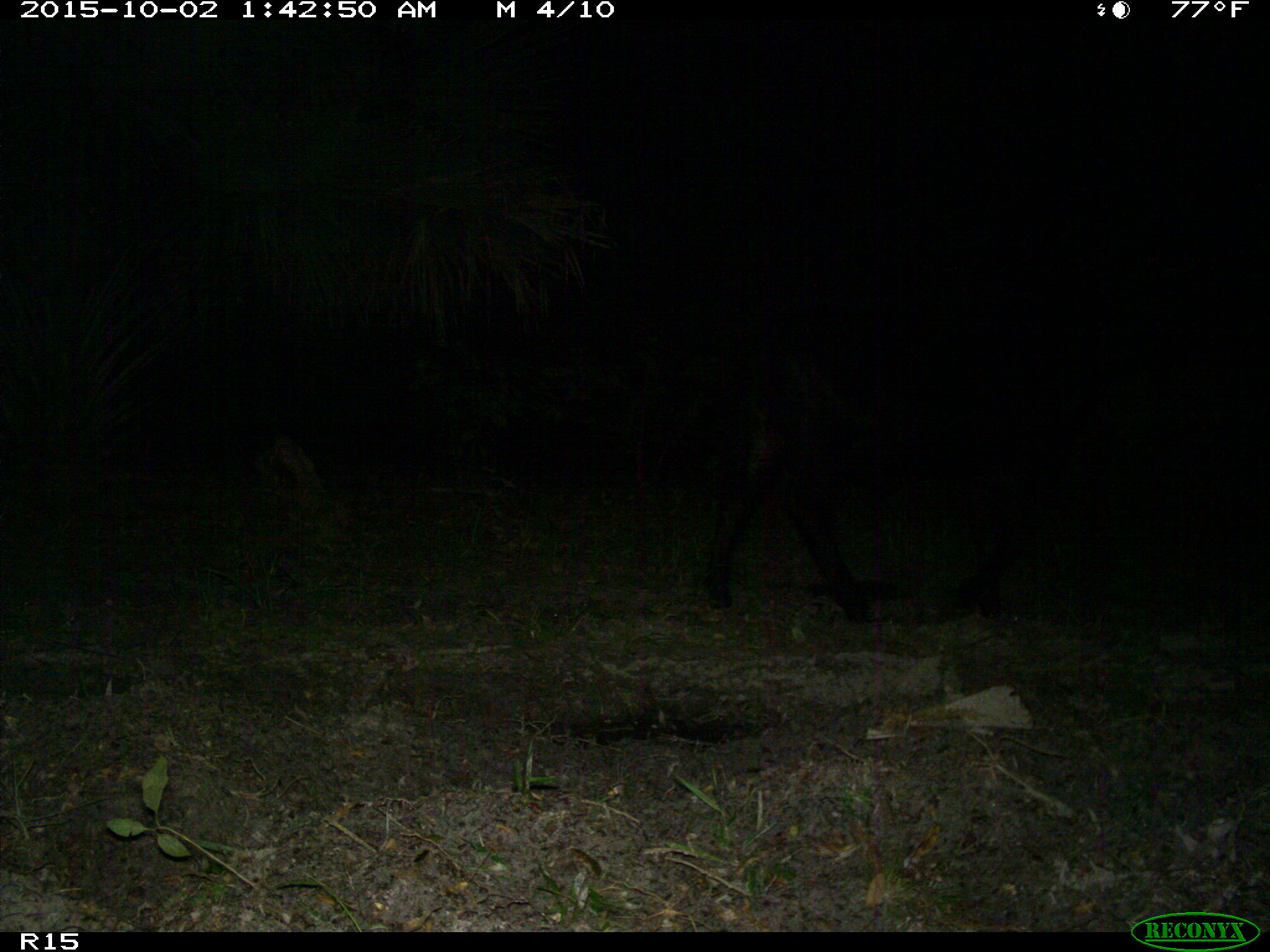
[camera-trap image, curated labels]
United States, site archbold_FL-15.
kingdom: Animalia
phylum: Chordata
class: Mammalia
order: Artiodactyla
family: Bovidae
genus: Bos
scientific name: Bos taurus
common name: domestic cow